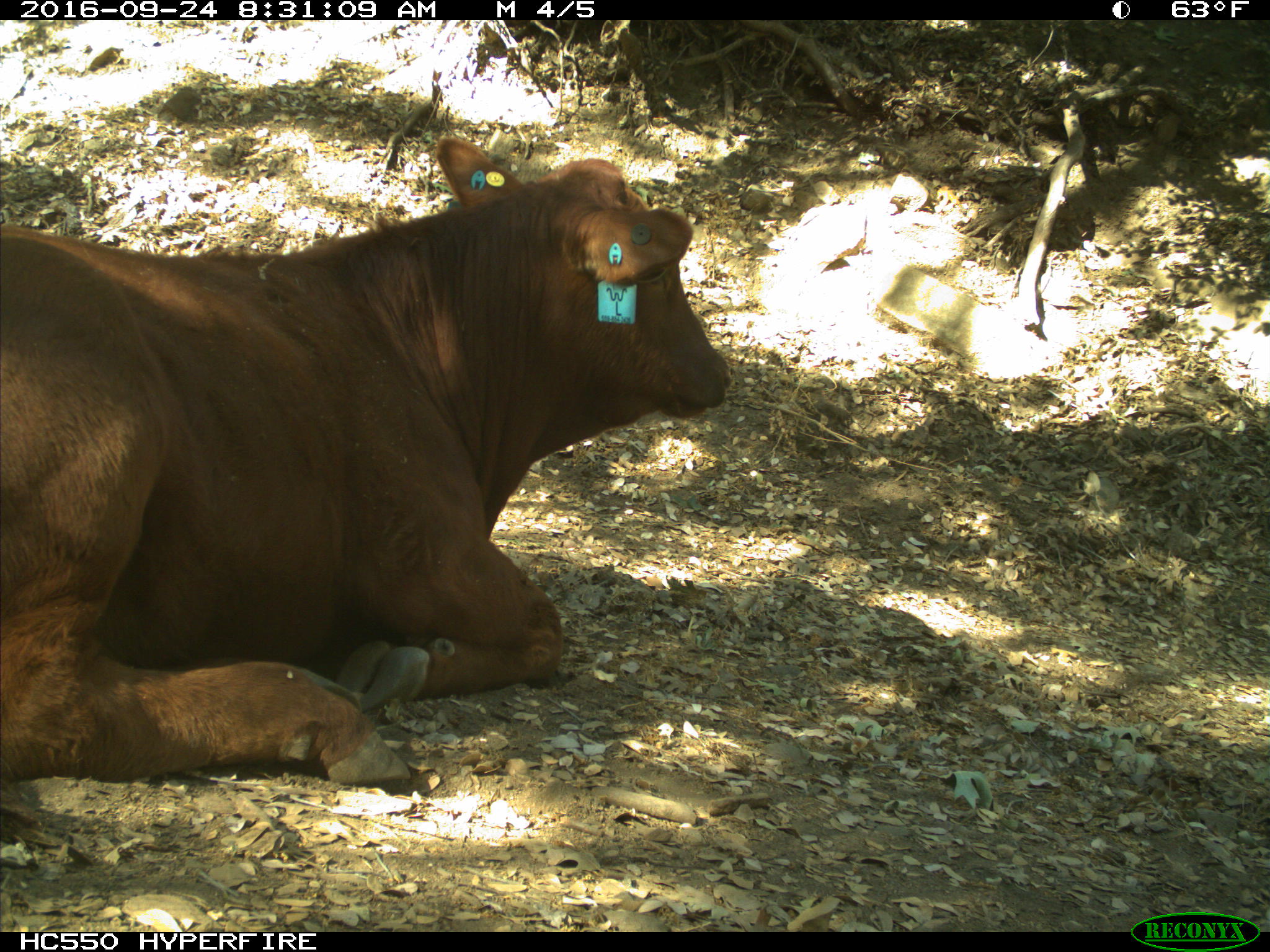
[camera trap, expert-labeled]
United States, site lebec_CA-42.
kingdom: Animalia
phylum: Chordata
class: Mammalia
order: Artiodactyla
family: Bovidae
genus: Bos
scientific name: Bos taurus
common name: domestic cow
Bos taurus (domestic cow).